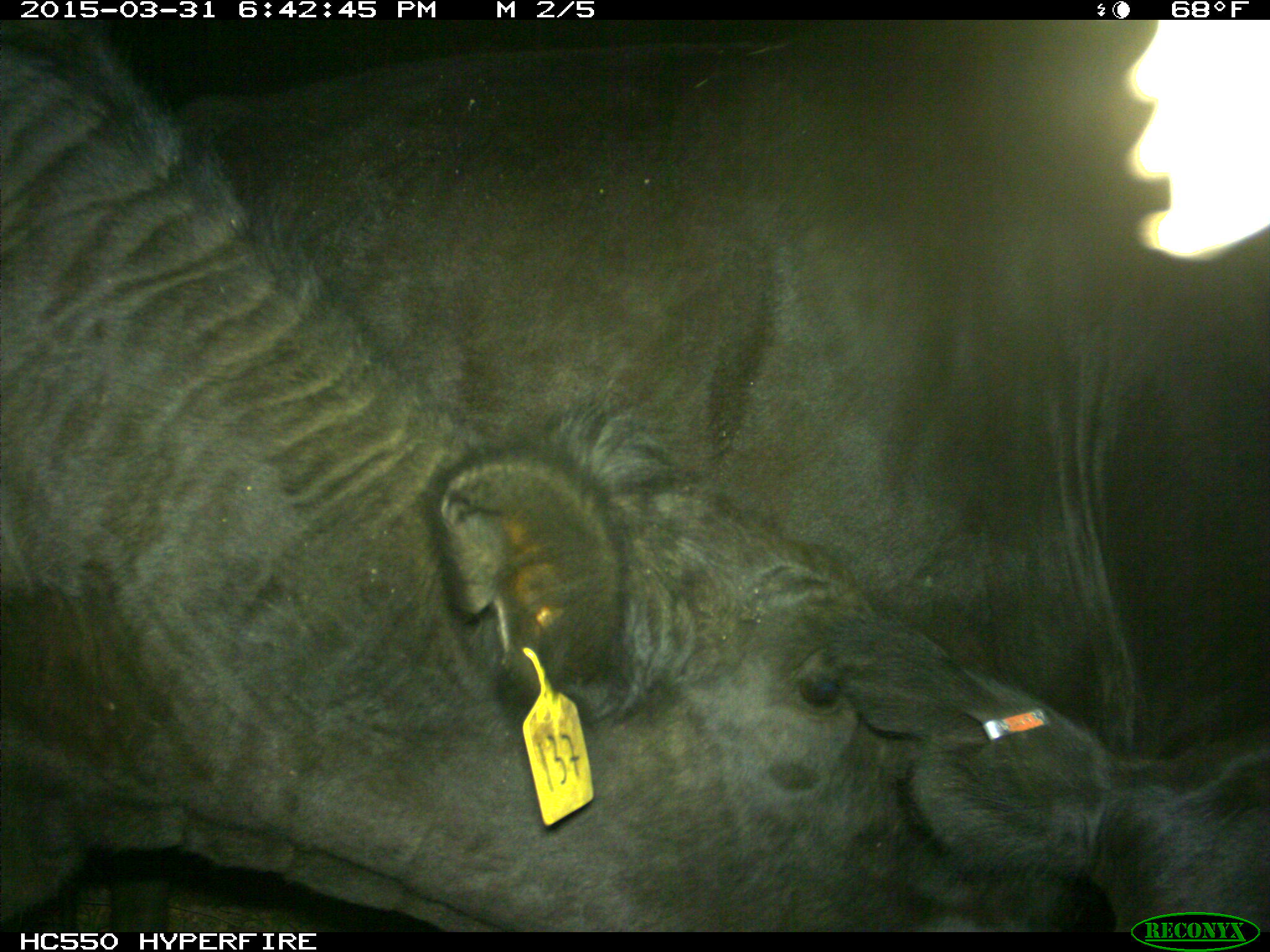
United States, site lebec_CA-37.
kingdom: Animalia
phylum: Chordata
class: Mammalia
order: Artiodactyla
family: Bovidae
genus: Bos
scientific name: Bos taurus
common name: domestic cow